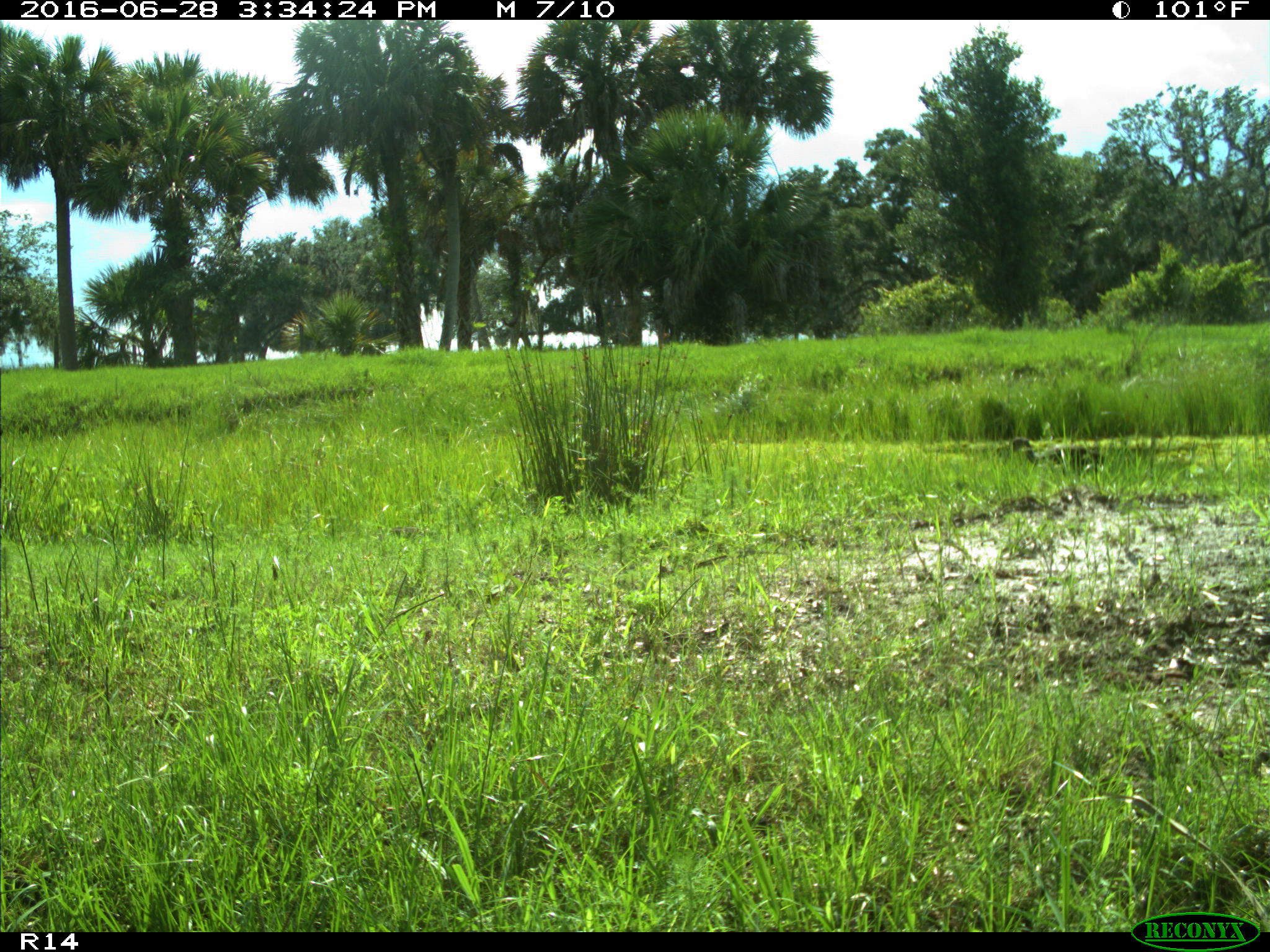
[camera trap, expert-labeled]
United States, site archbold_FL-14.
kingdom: Animalia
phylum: Chordata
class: Aves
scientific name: Aves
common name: birds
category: unidentified bird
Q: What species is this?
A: Unidentified bird (birds) (Aves).